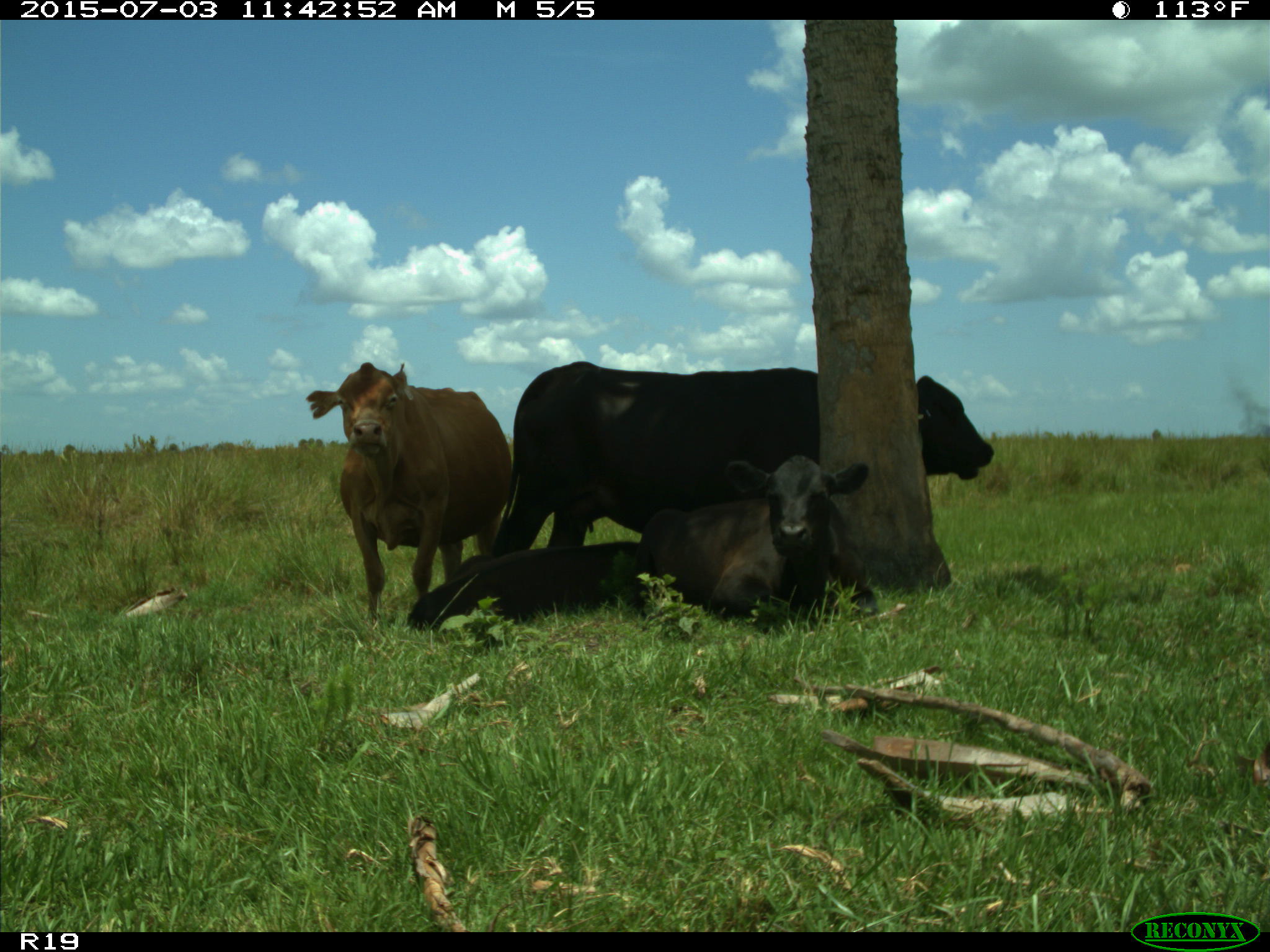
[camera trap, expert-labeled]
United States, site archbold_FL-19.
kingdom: Animalia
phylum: Chordata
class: Mammalia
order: Artiodactyla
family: Bovidae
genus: Bos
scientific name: Bos taurus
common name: domestic cow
Bos taurus (domestic cow).